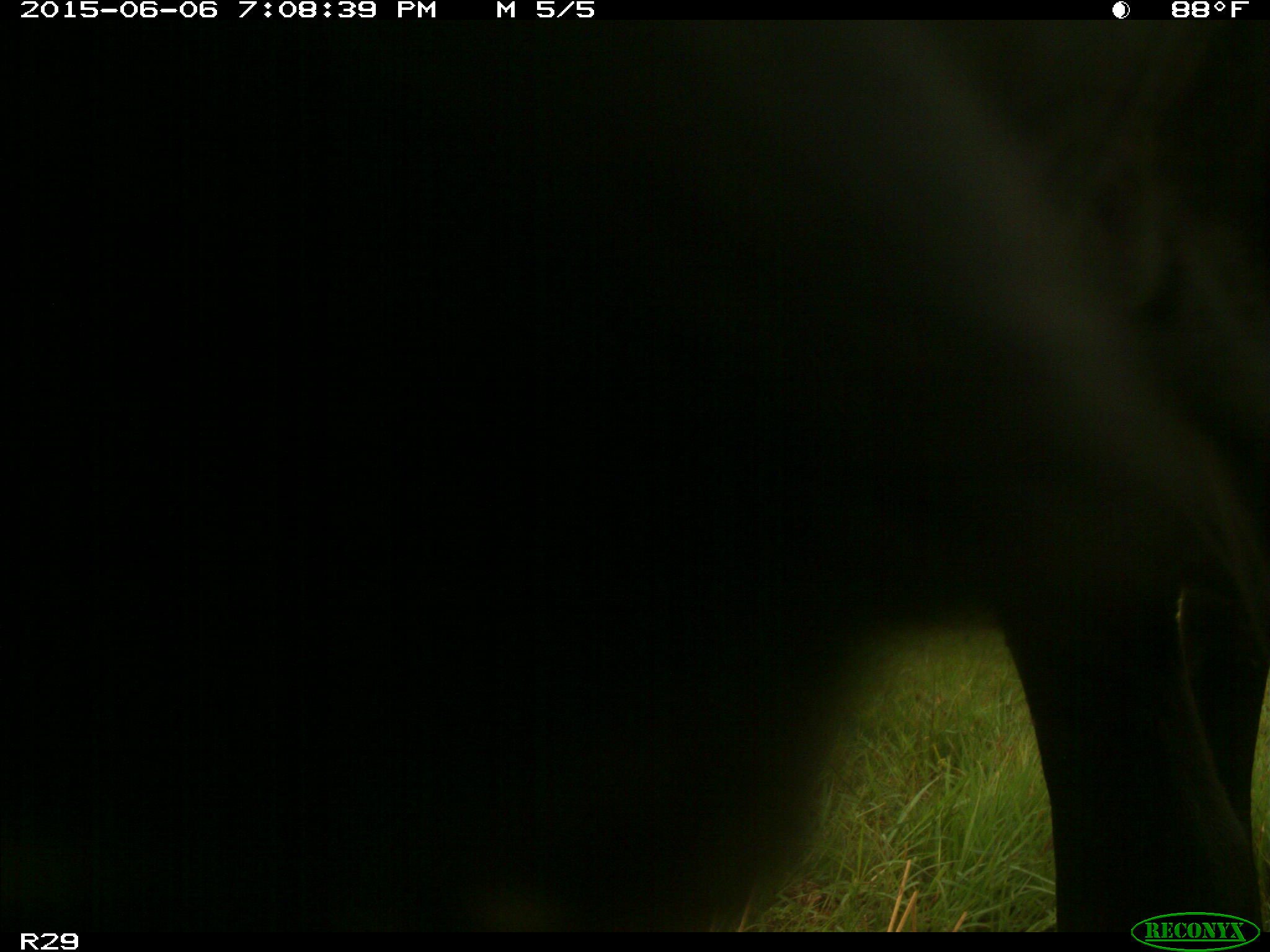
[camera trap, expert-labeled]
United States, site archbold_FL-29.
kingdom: Animalia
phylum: Chordata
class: Mammalia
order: Artiodactyla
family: Bovidae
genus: Bos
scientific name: Bos taurus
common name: domestic cow